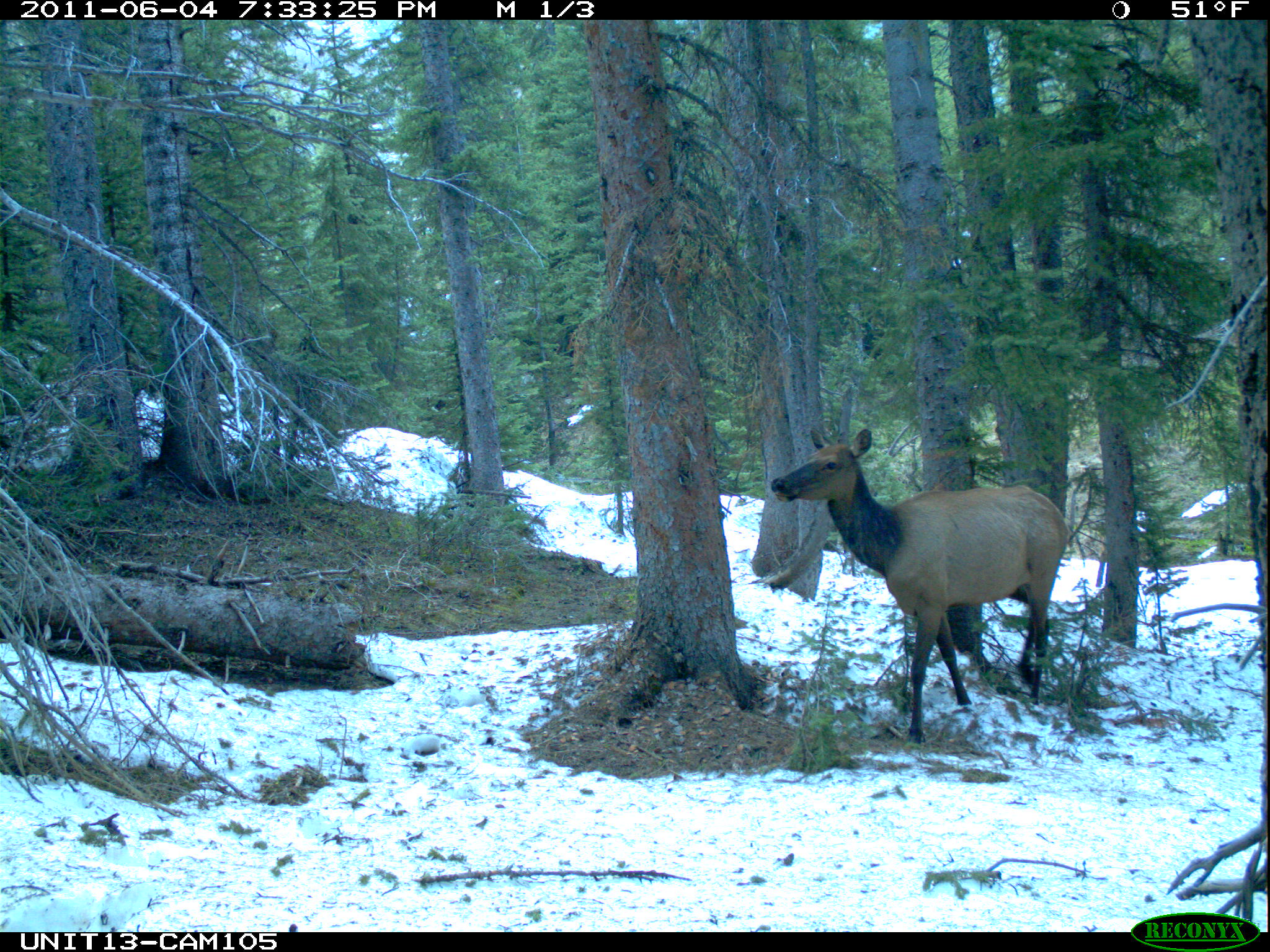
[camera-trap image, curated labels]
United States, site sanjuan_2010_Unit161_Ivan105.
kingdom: Animalia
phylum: Chordata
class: Mammalia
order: Artiodactyla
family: Cervidae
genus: Cervus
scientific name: Cervus elaphus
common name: red deer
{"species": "Cervus elaphus (red deer)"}